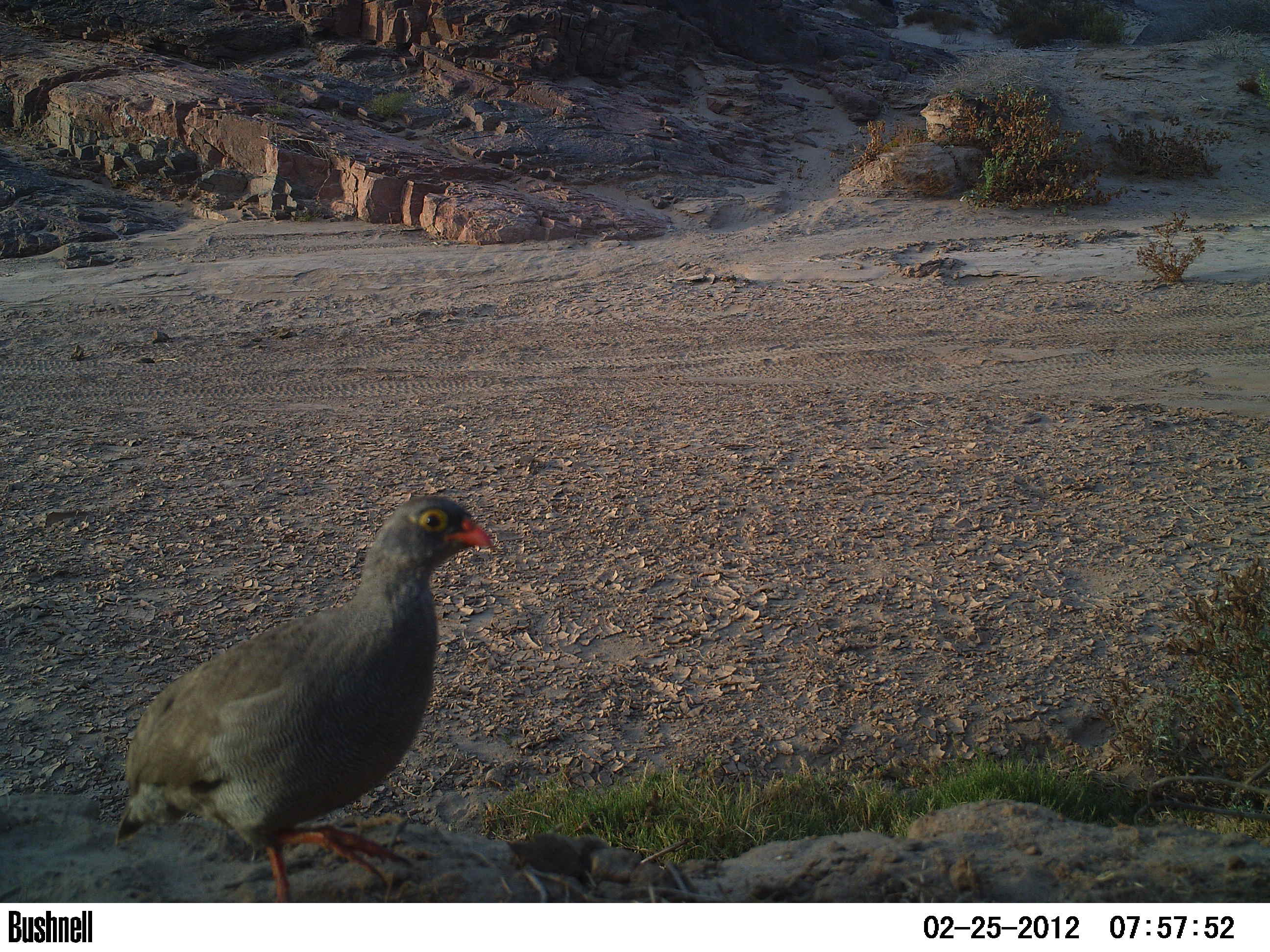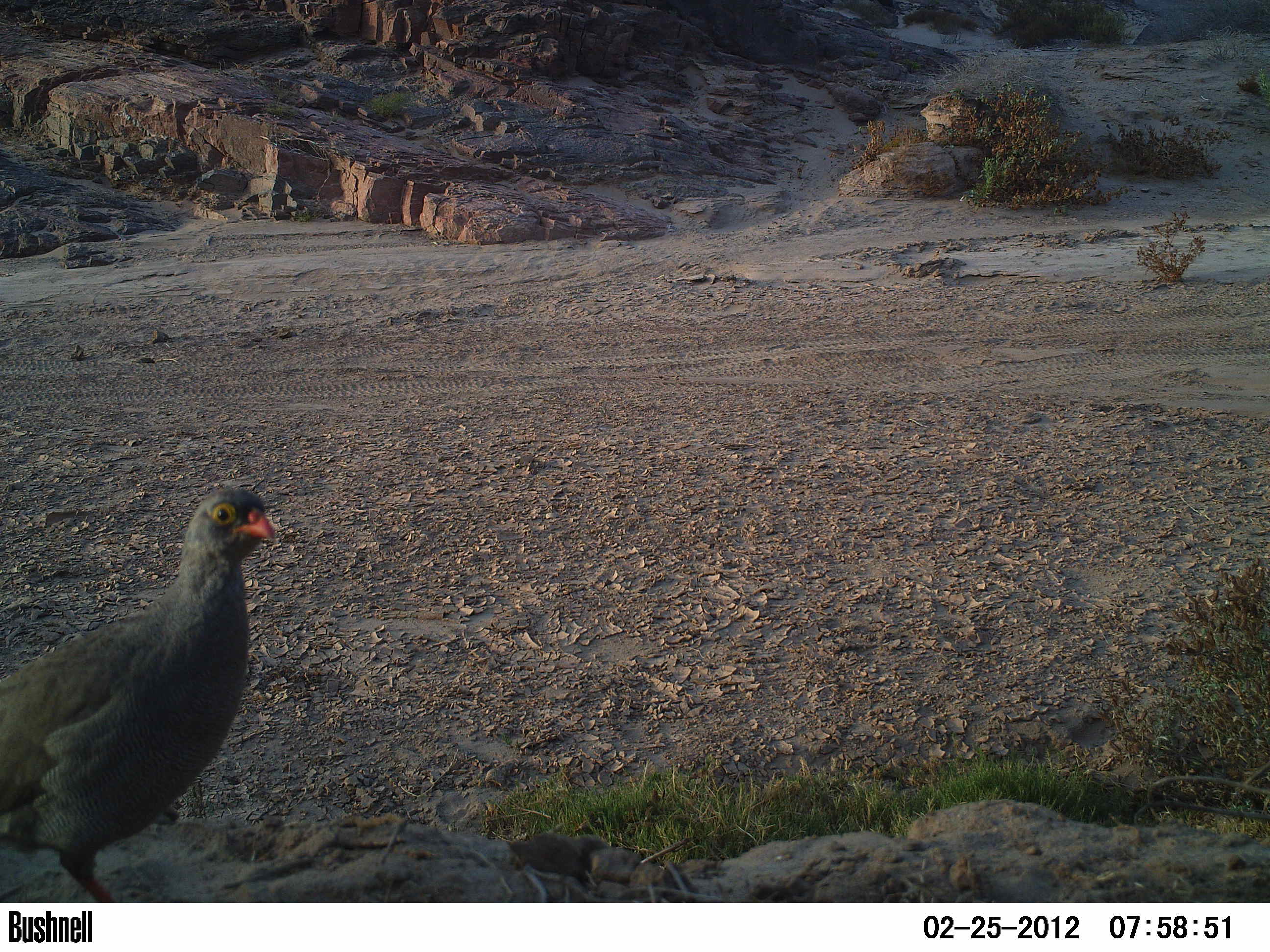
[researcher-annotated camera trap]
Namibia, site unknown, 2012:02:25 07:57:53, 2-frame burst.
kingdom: Animalia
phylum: Chordata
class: Aves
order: Galliformes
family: Phasianidae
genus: Francolinus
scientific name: Francolinus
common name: francolins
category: cn-francolins